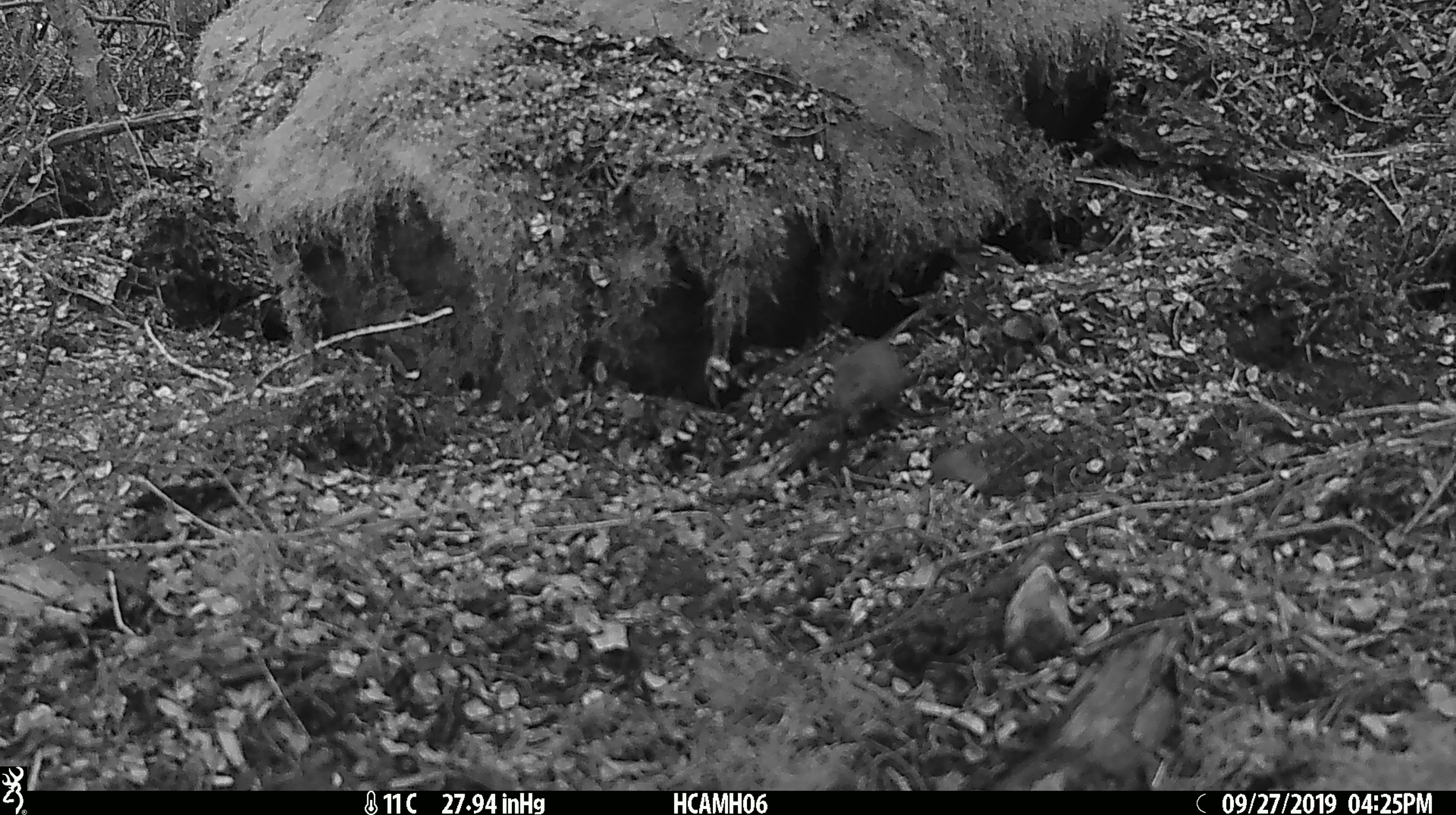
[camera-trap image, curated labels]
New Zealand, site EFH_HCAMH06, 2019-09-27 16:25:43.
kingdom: Animalia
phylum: Chordata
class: Mammalia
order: Rodentia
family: Muridae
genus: Mus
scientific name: Mus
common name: mouse